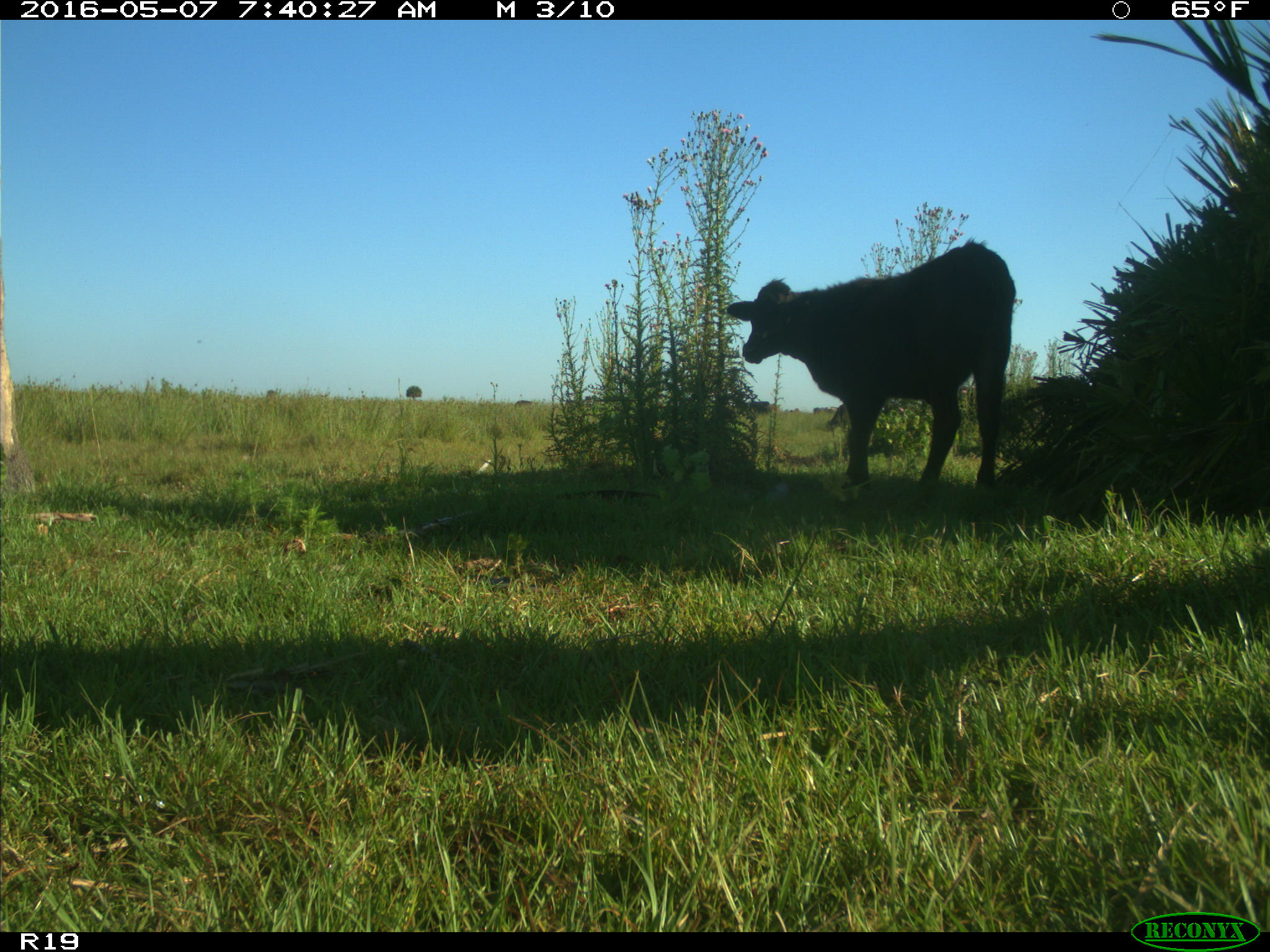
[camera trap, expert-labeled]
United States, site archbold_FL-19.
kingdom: Animalia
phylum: Chordata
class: Mammalia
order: Artiodactyla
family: Bovidae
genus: Bos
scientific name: Bos taurus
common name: domestic cow